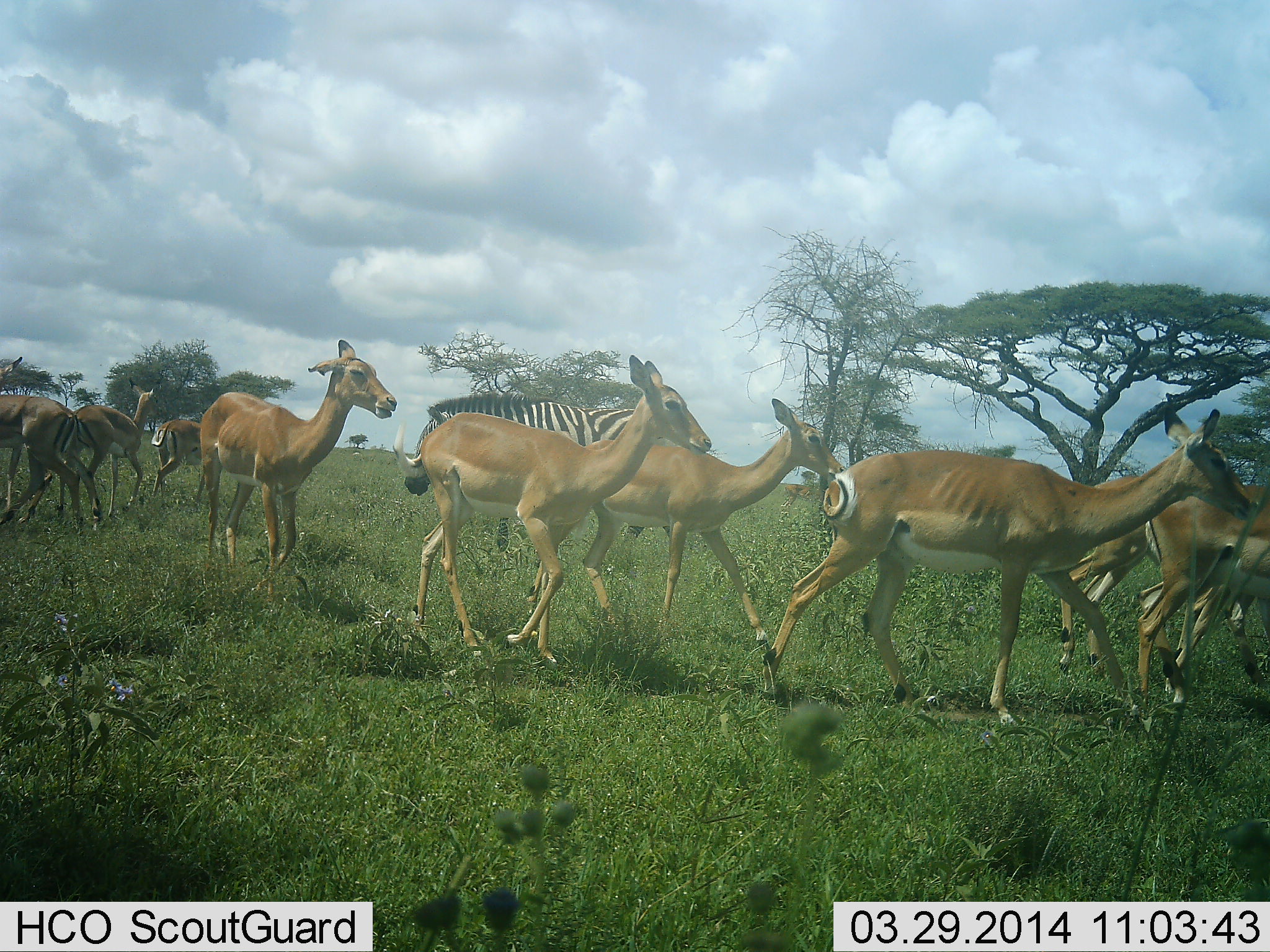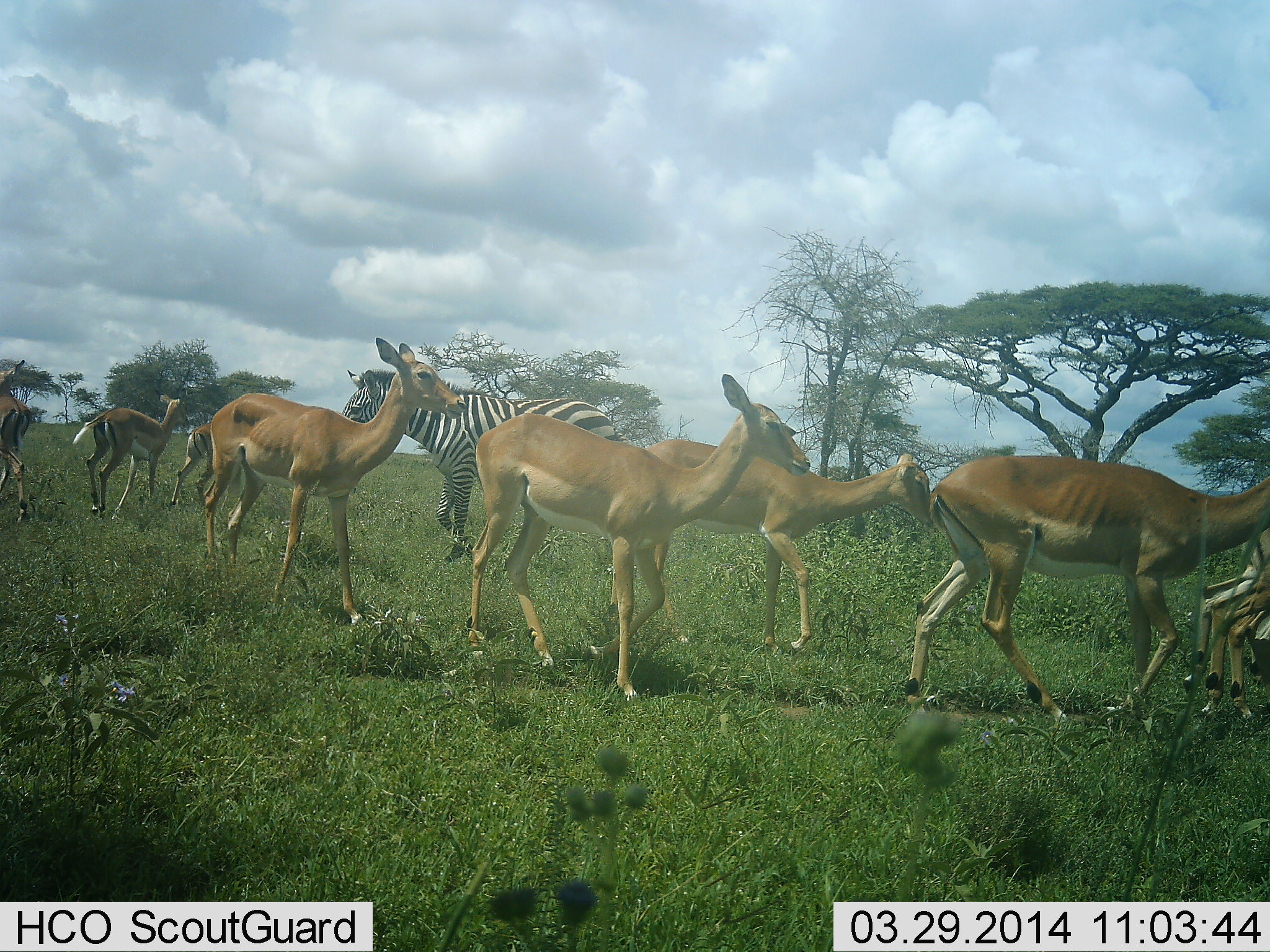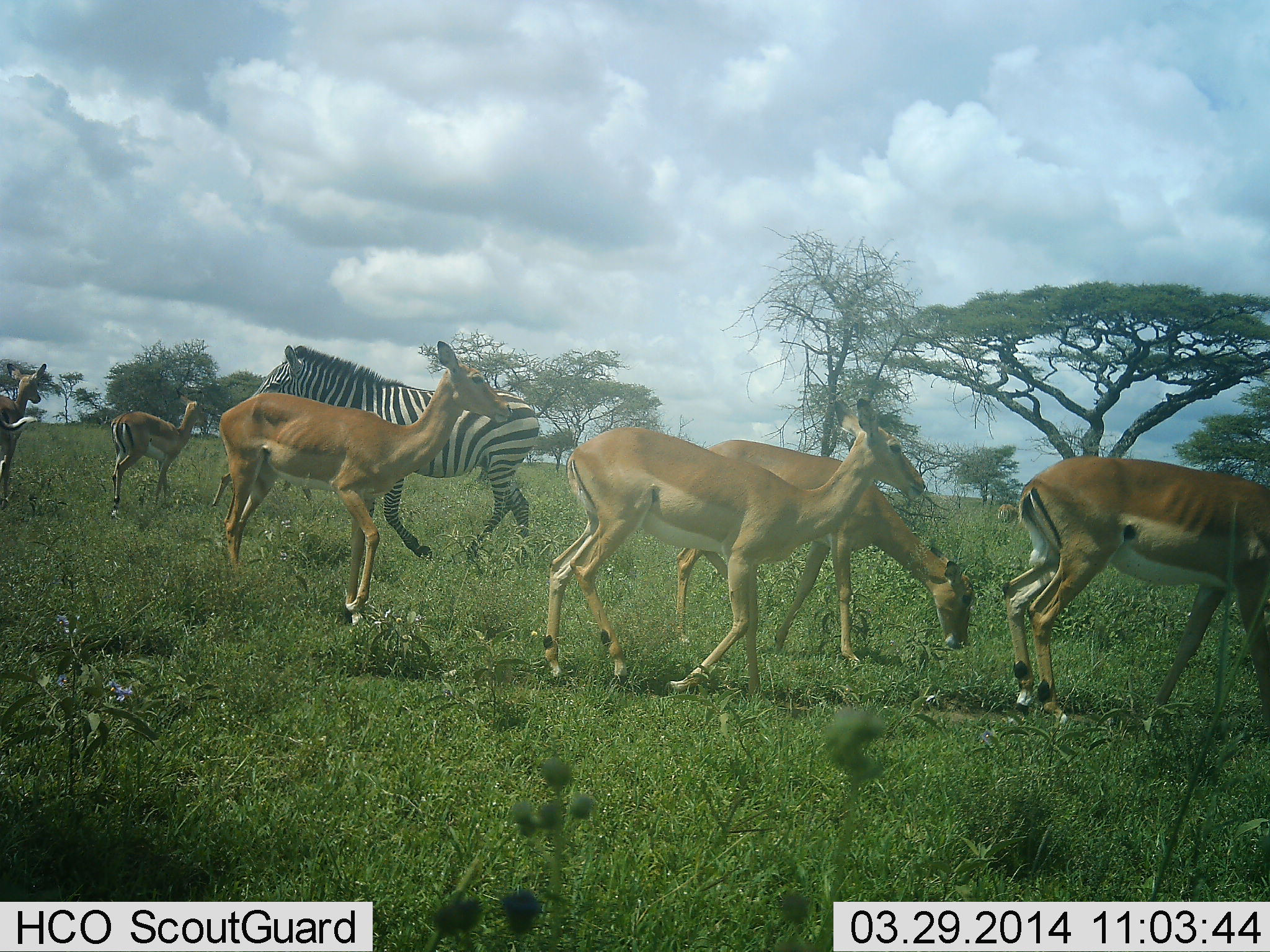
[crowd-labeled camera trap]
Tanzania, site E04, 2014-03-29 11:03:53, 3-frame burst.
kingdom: Animalia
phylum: Chordata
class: Mammalia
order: Artiodactyla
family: Bovidae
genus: Aepyceros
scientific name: Aepyceros melampus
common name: impala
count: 10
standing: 0%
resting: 0%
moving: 100%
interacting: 0%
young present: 0%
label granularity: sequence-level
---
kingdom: Animalia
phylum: Chordata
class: Mammalia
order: Perissodactyla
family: Equidae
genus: Equus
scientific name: Equus quagga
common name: plains zebra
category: zebra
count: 1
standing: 18%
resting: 0%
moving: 73%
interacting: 9%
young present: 0%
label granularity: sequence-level